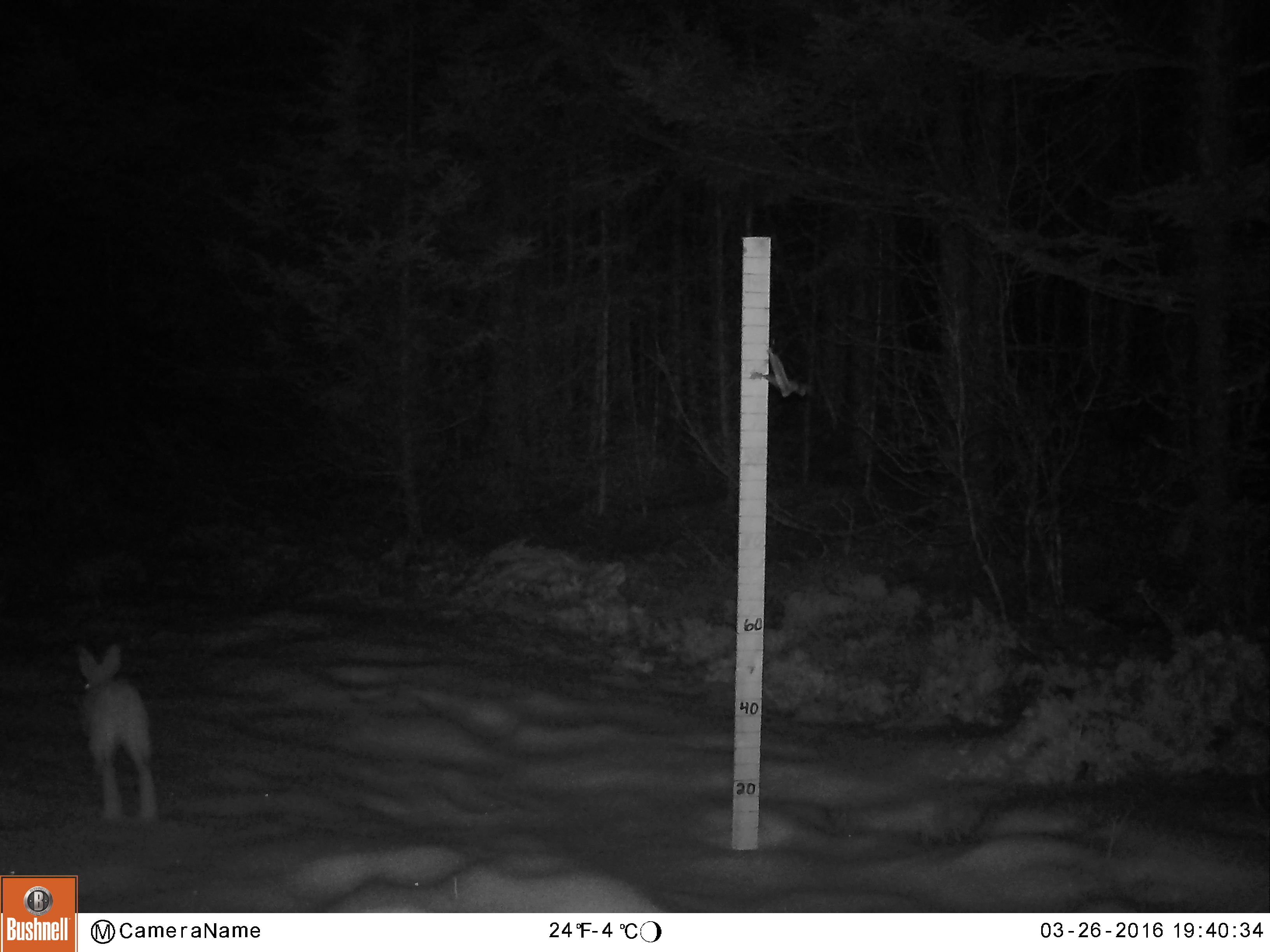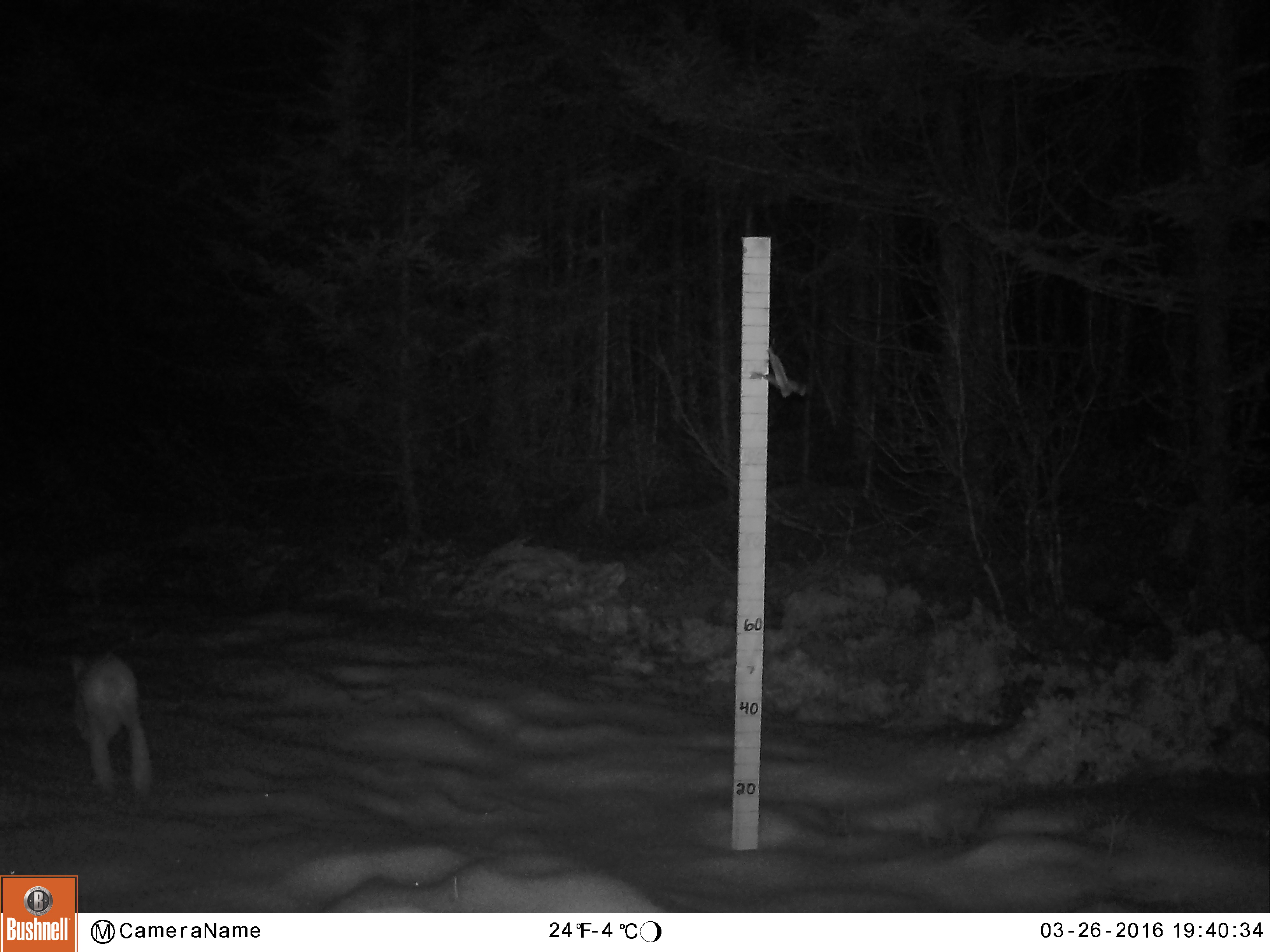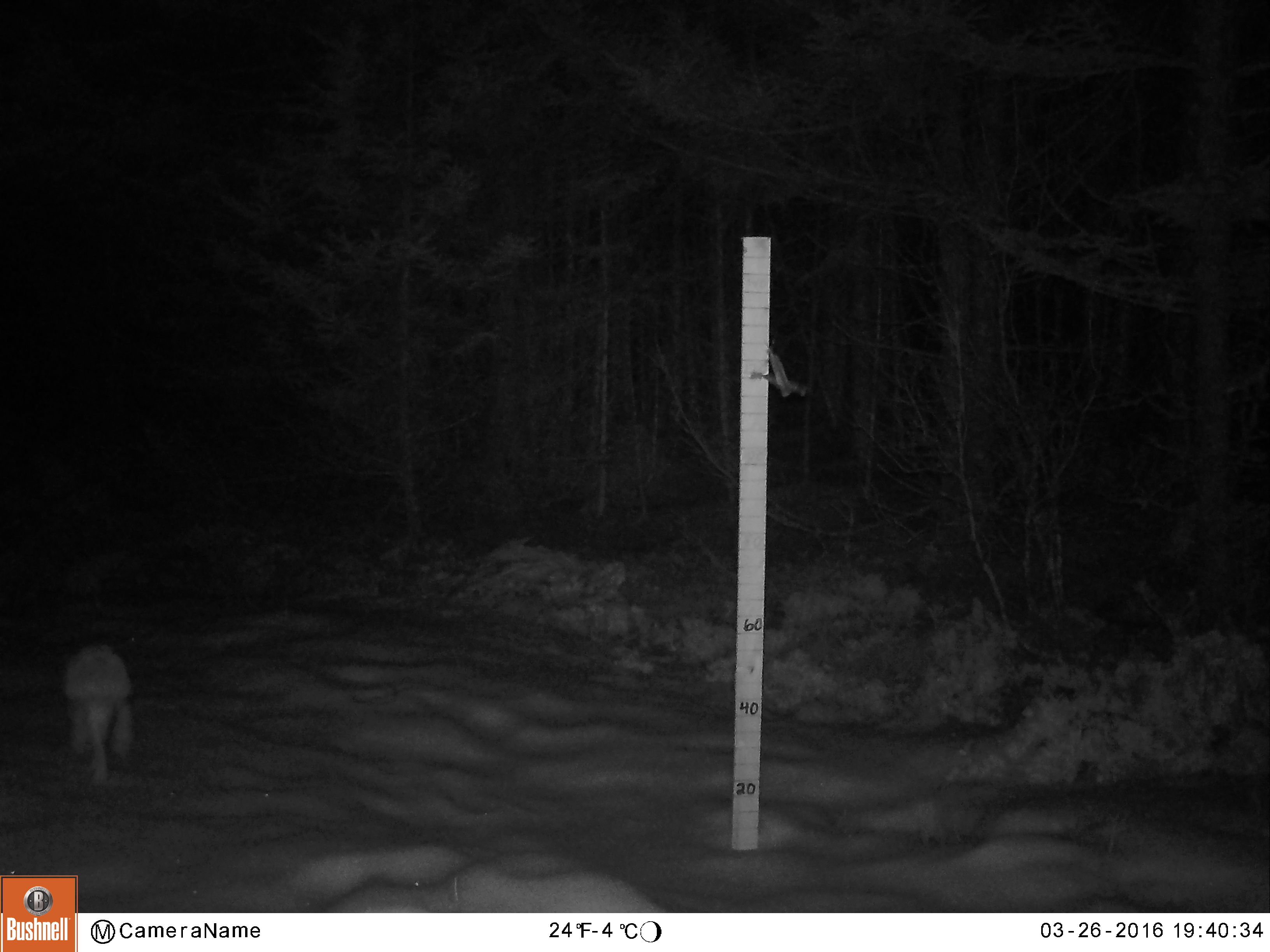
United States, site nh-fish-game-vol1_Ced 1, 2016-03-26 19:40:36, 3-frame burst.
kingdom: Animalia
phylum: Chordata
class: Mammalia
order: Lagomorpha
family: Leporidae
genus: Lepus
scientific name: Lepus americanus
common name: snowshoe hare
Snowshoe hare (Lepus americanus).